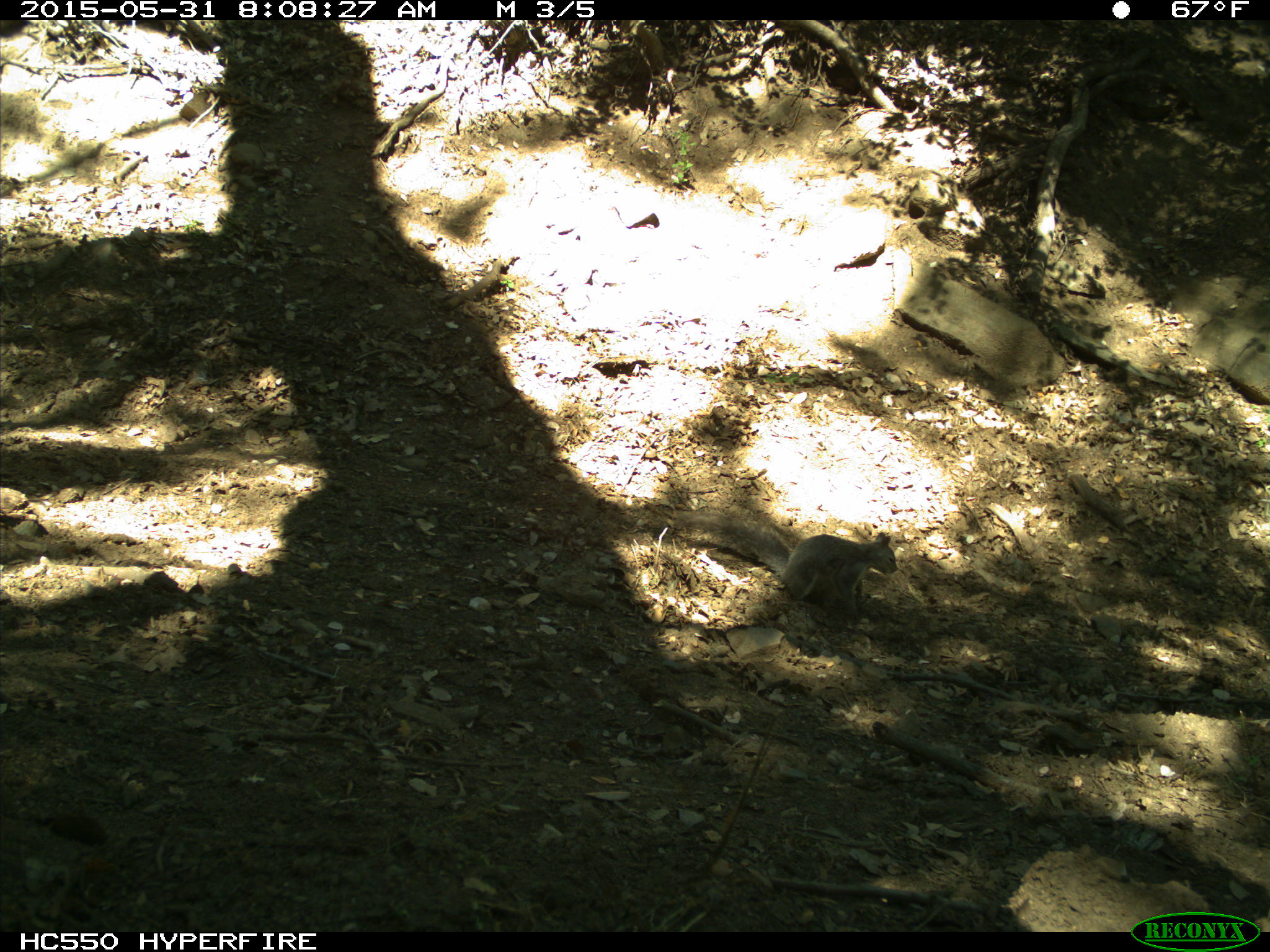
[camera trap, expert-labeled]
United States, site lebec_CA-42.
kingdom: Animalia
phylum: Chordata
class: Mammalia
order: Rodentia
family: Sciuridae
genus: Sciurus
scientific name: Sciurus carolinensis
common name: eastern gray squirrel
Sciurus carolinensis (eastern gray squirrel).